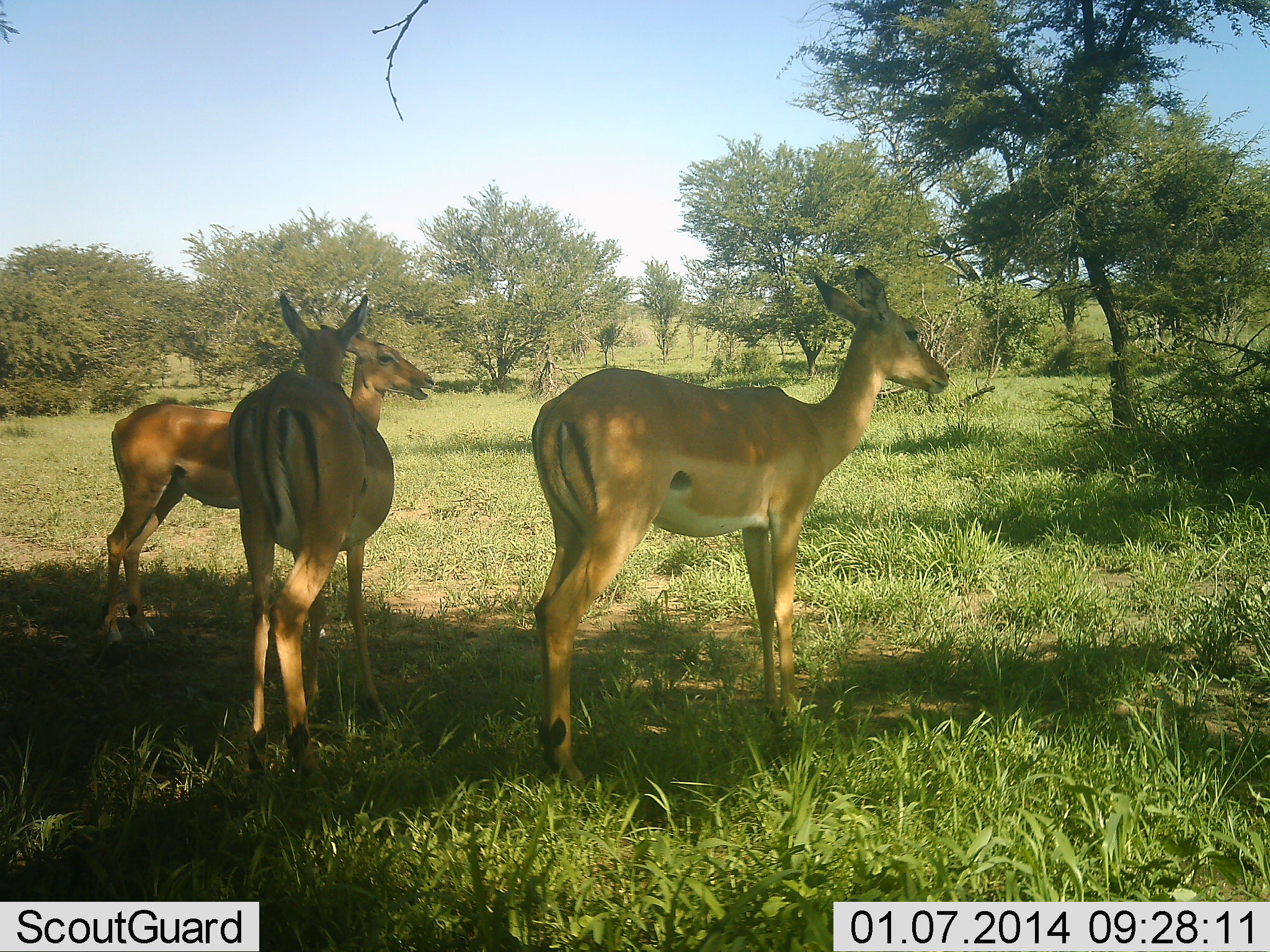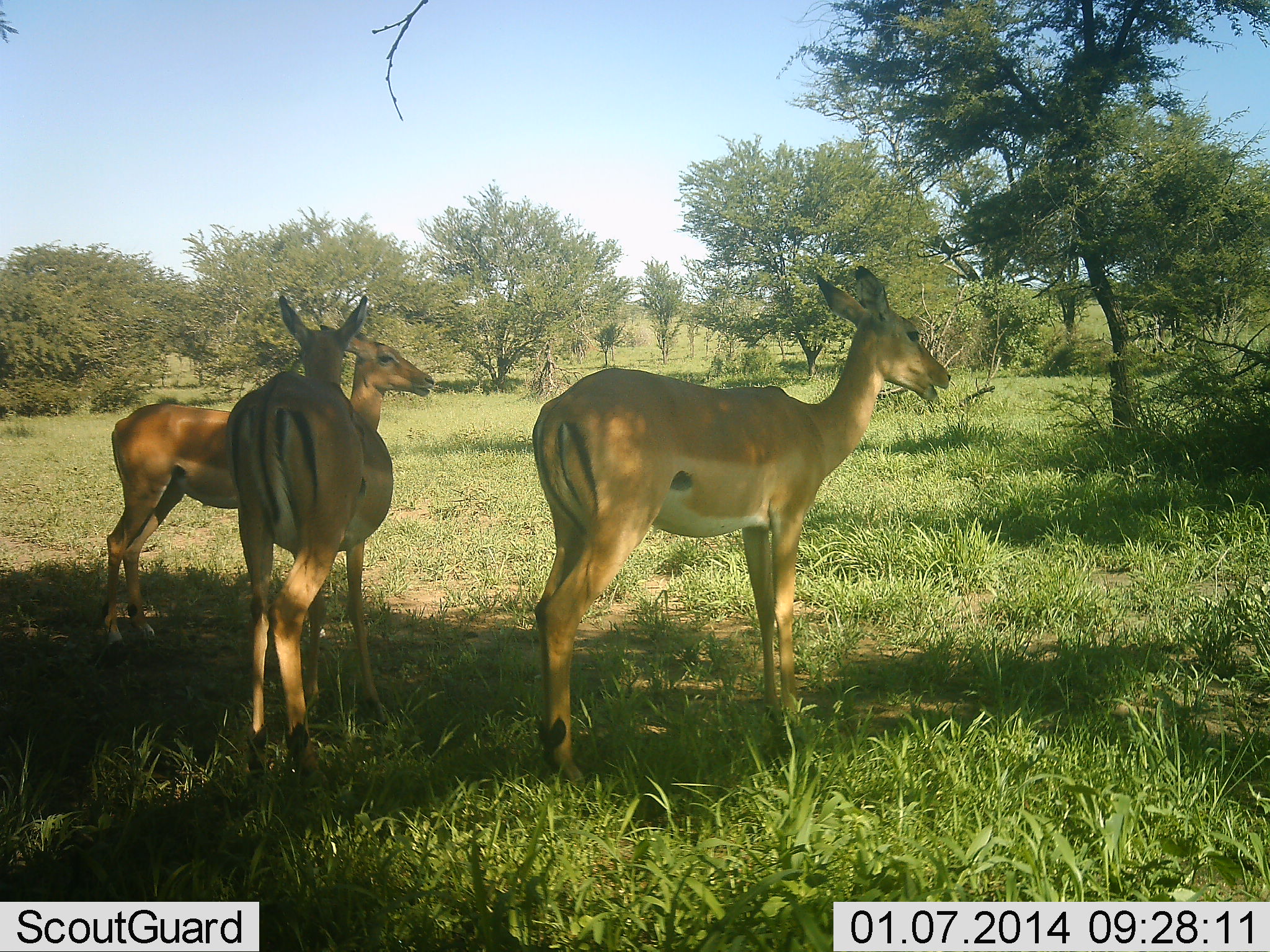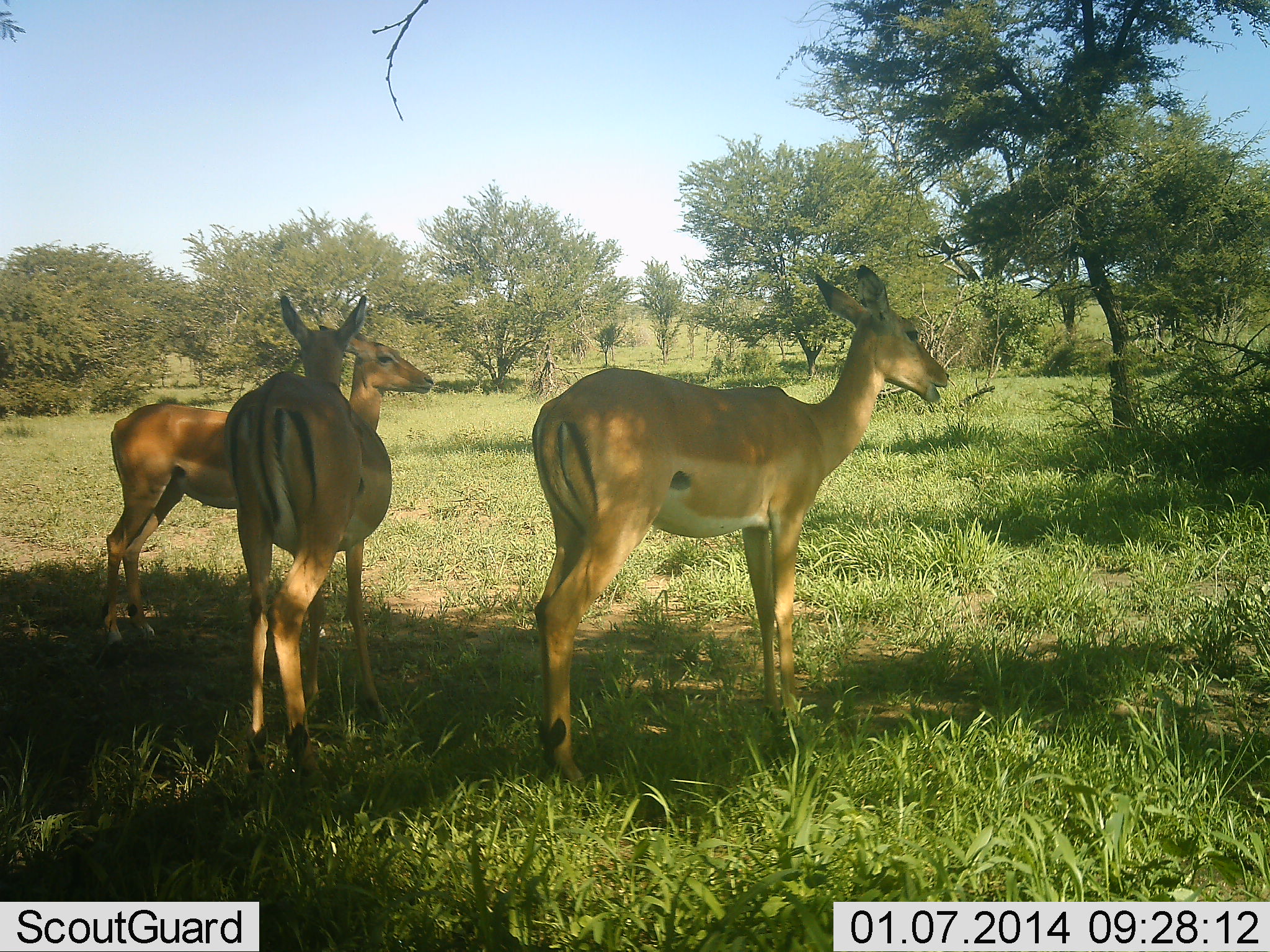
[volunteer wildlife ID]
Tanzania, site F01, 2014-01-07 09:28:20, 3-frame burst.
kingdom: Animalia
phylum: Chordata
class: Mammalia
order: Artiodactyla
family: Bovidae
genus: Aepyceros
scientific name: Aepyceros melampus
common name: impala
Impala (Aepyceros melampus), count 3. Behavior (volunteer vote fractions): standing 91%, resting 9%, moving 0%, interacting 0%. Young present (vote fraction): 0%. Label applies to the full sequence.